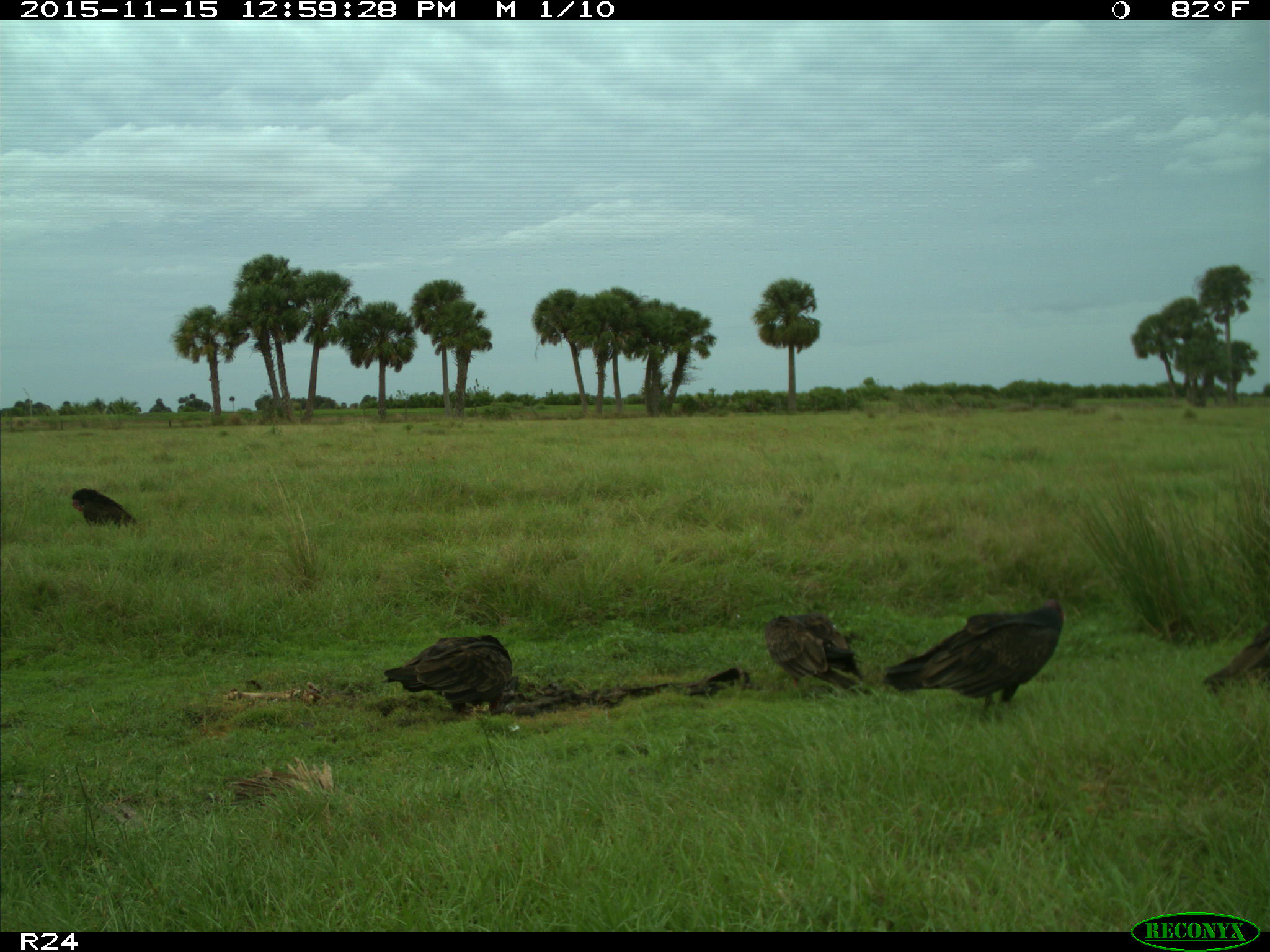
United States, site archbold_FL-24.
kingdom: Animalia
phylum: Chordata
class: Aves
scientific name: Aves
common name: birds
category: unidentified bird